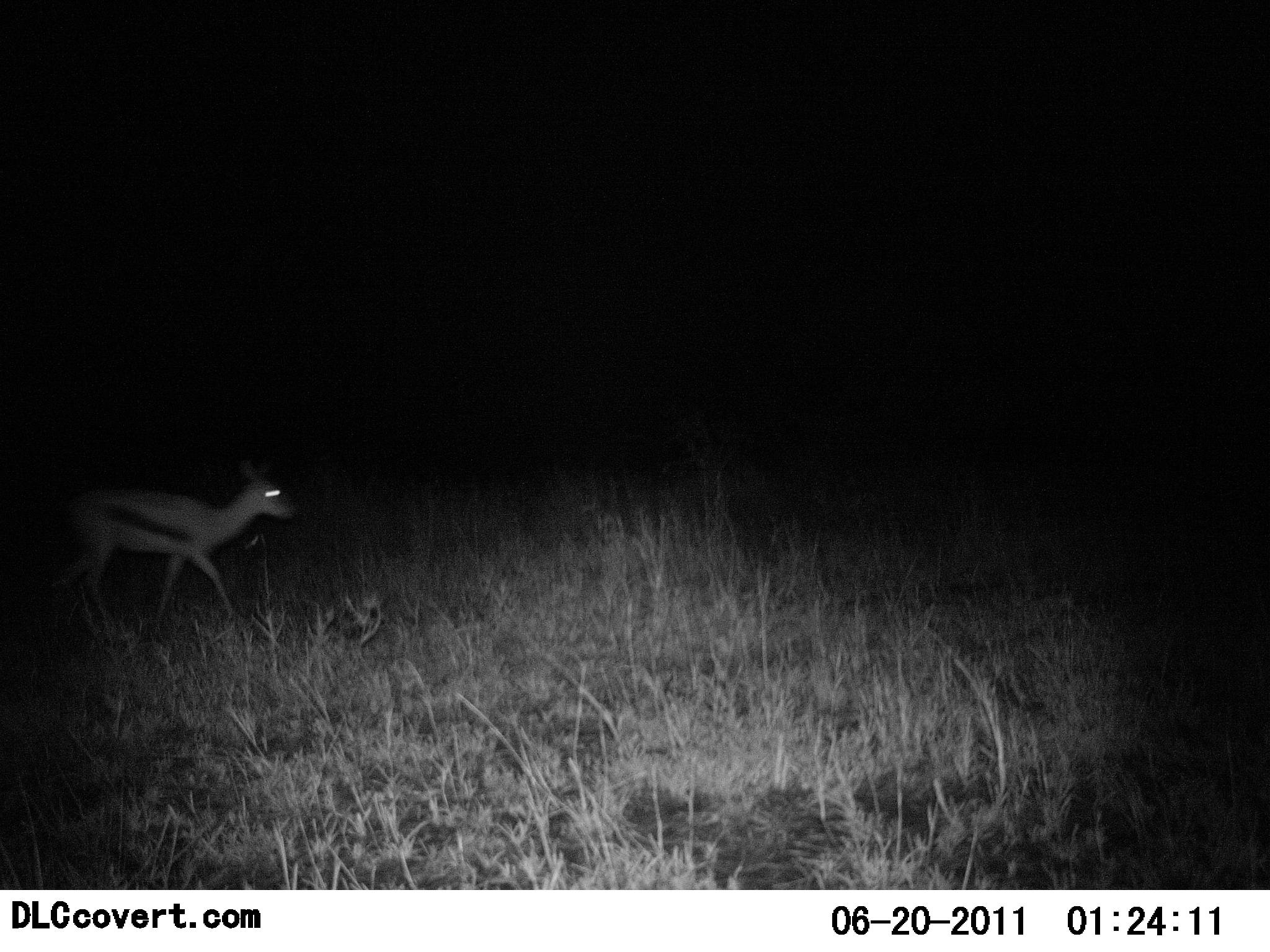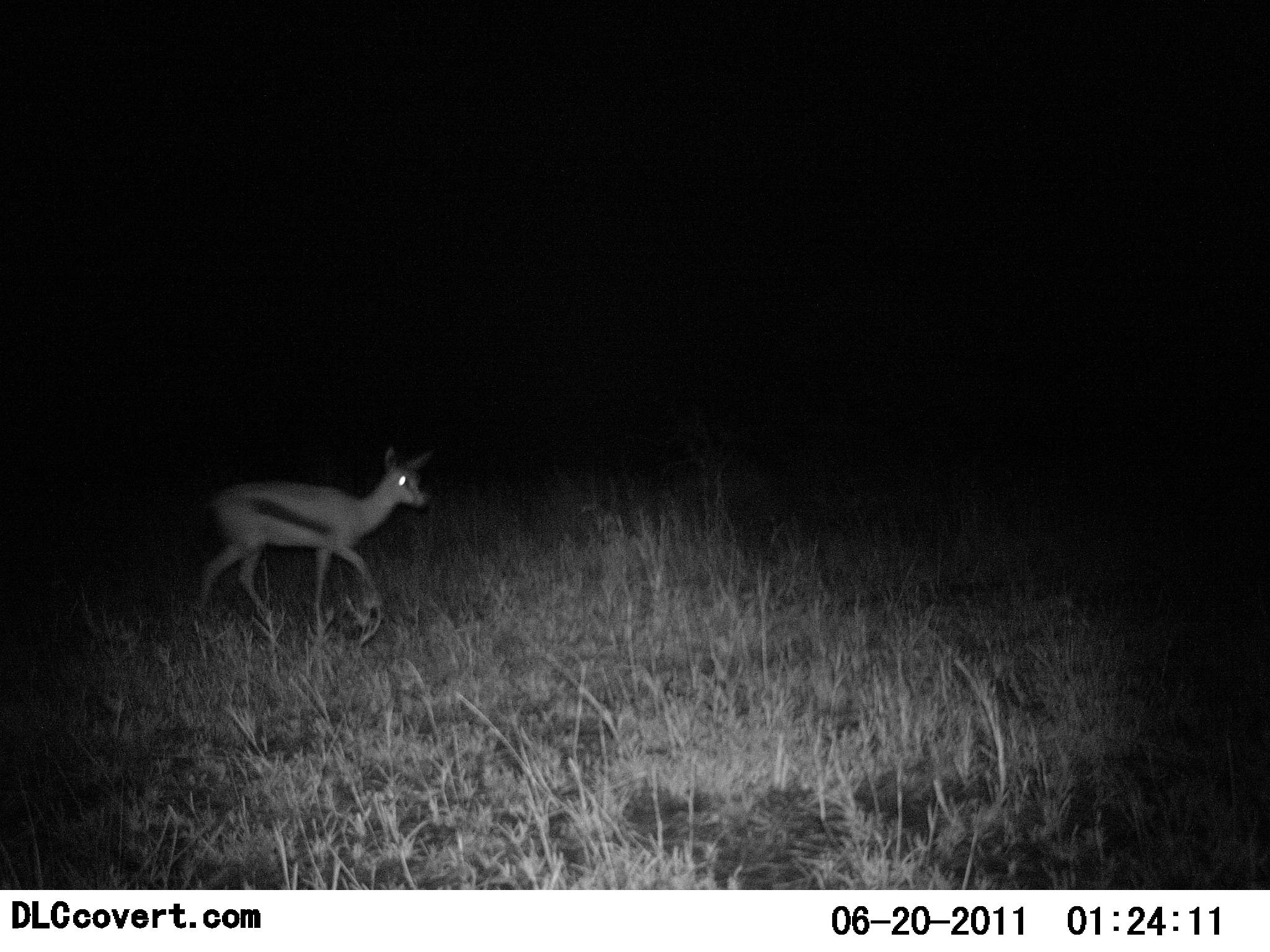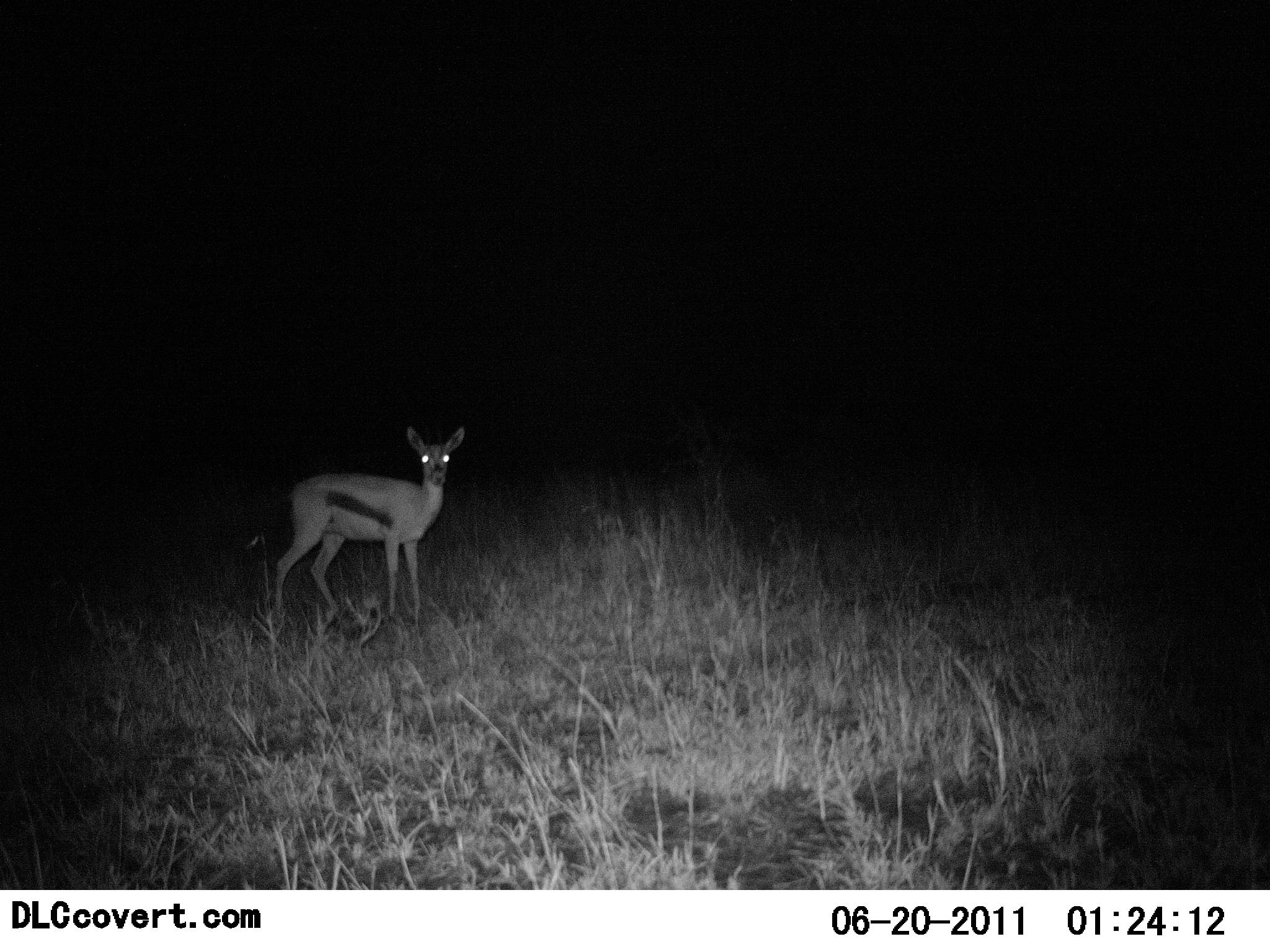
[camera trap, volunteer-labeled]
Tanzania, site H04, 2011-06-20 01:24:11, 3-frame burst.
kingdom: Animalia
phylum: Chordata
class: Mammalia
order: Artiodactyla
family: Bovidae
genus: Eudorcas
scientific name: Eudorcas thomsonii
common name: thomson's gazelle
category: gazellethomsons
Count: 1.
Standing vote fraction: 50%.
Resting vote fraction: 0%.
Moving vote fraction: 50%.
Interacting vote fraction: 0%.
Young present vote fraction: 8%.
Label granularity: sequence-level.